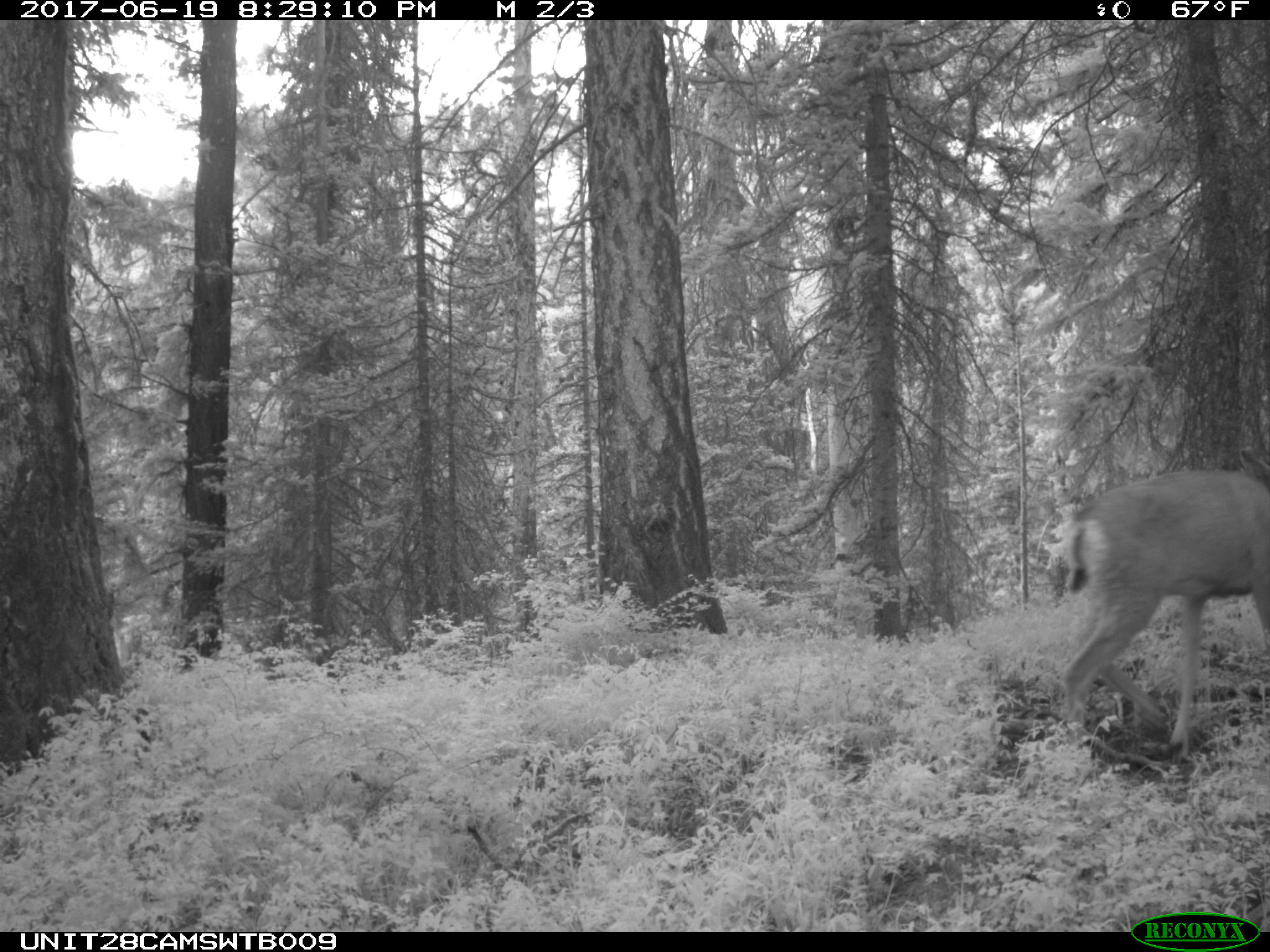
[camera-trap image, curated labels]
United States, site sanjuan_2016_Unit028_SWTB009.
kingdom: Animalia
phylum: Chordata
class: Mammalia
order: Artiodactyla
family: Cervidae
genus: Odocoileus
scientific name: Odocoileus hemionus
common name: mule deer